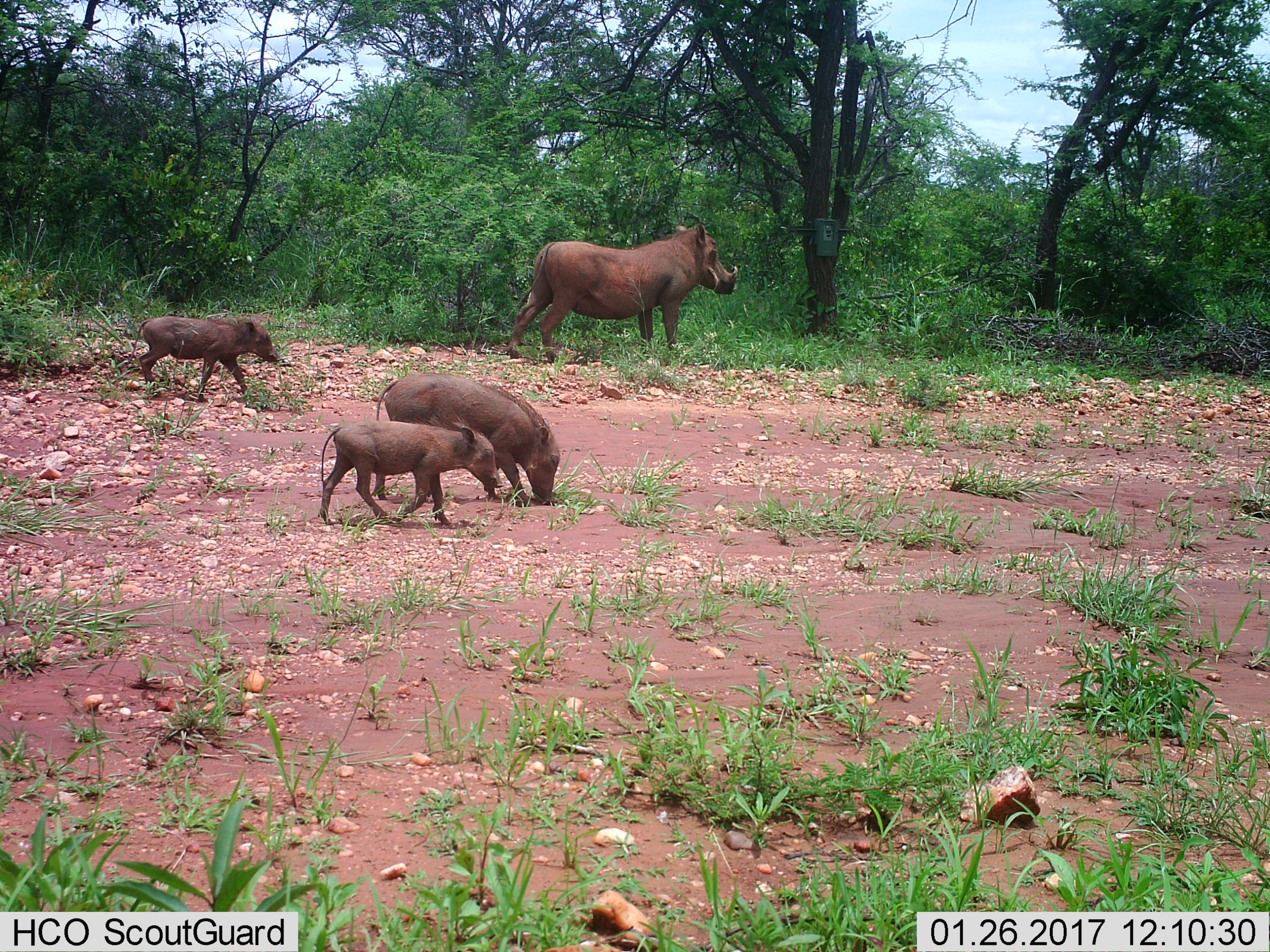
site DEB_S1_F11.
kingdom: Animalia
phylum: Chordata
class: Mammalia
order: Artiodactyla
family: Suidae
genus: Phacochoerus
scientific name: Phacochoerus africanus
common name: warthog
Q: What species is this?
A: Warthog (Phacochoerus africanus).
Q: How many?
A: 4.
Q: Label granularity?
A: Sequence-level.